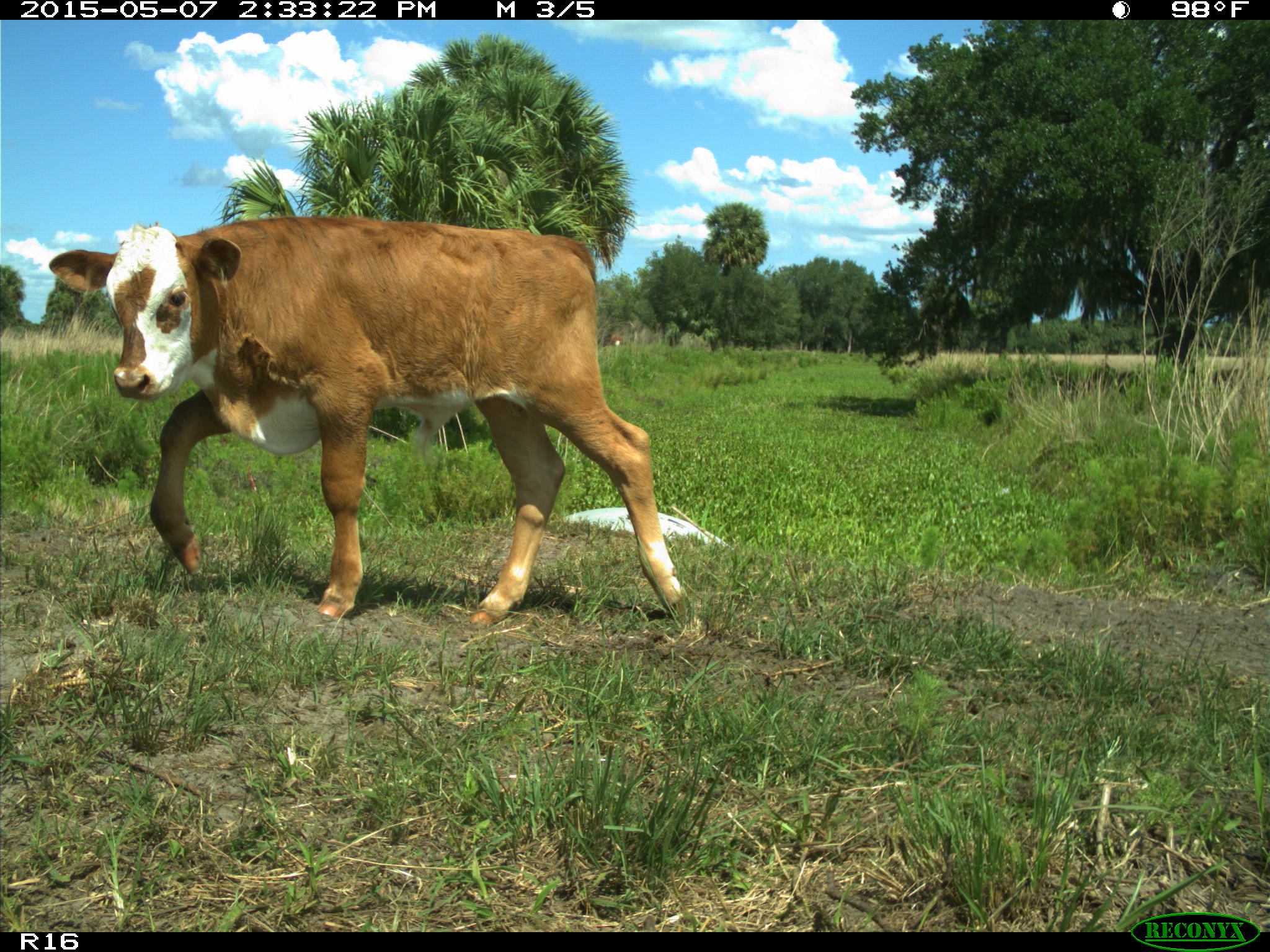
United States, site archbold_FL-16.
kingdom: Animalia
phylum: Chordata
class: Mammalia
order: Artiodactyla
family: Bovidae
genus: Bos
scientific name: Bos taurus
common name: domestic cow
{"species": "Bos taurus (domestic cow)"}